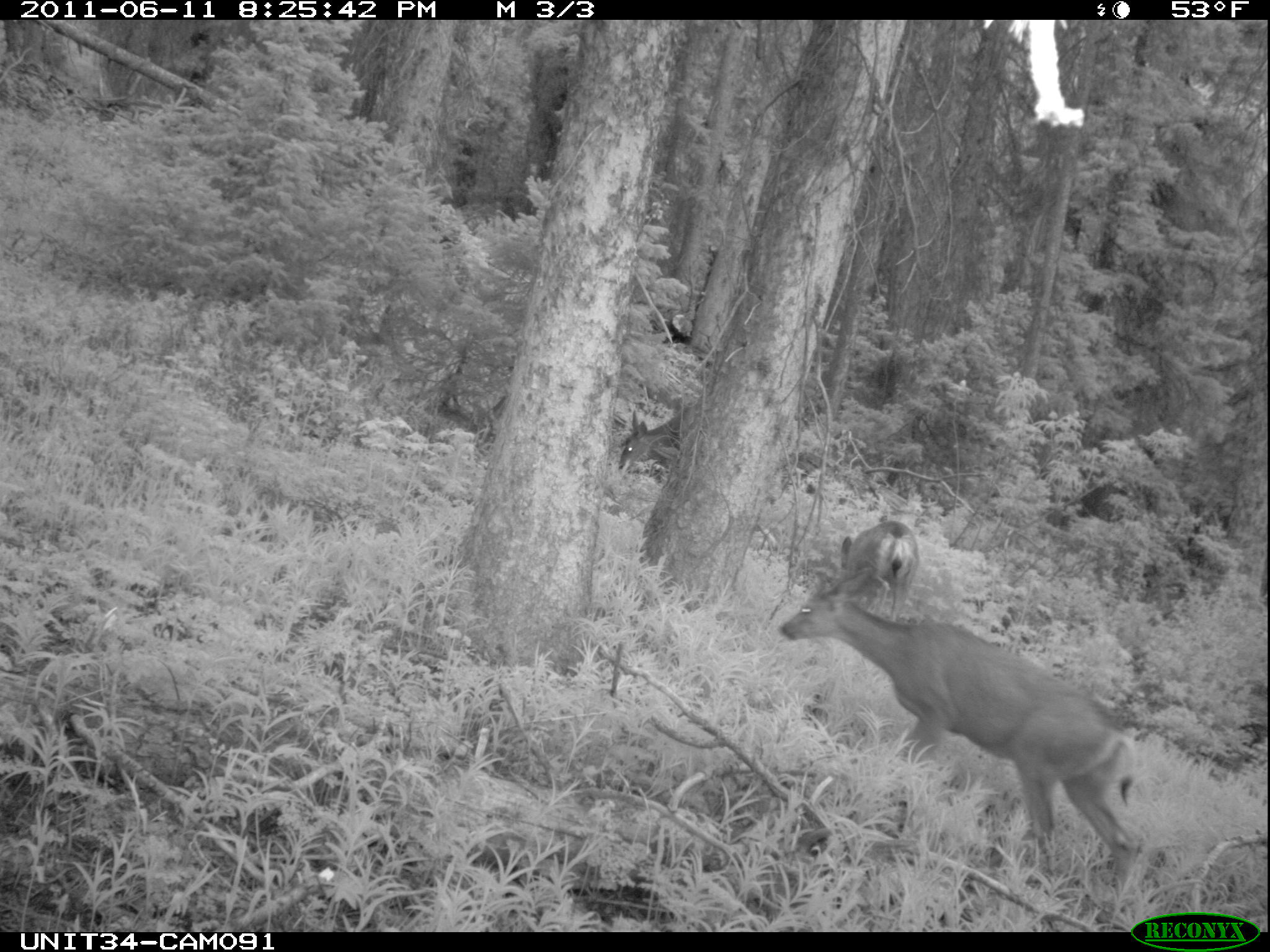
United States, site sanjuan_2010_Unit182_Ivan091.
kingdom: Animalia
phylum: Chordata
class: Mammalia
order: Artiodactyla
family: Cervidae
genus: Odocoileus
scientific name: Odocoileus hemionus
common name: mule deer